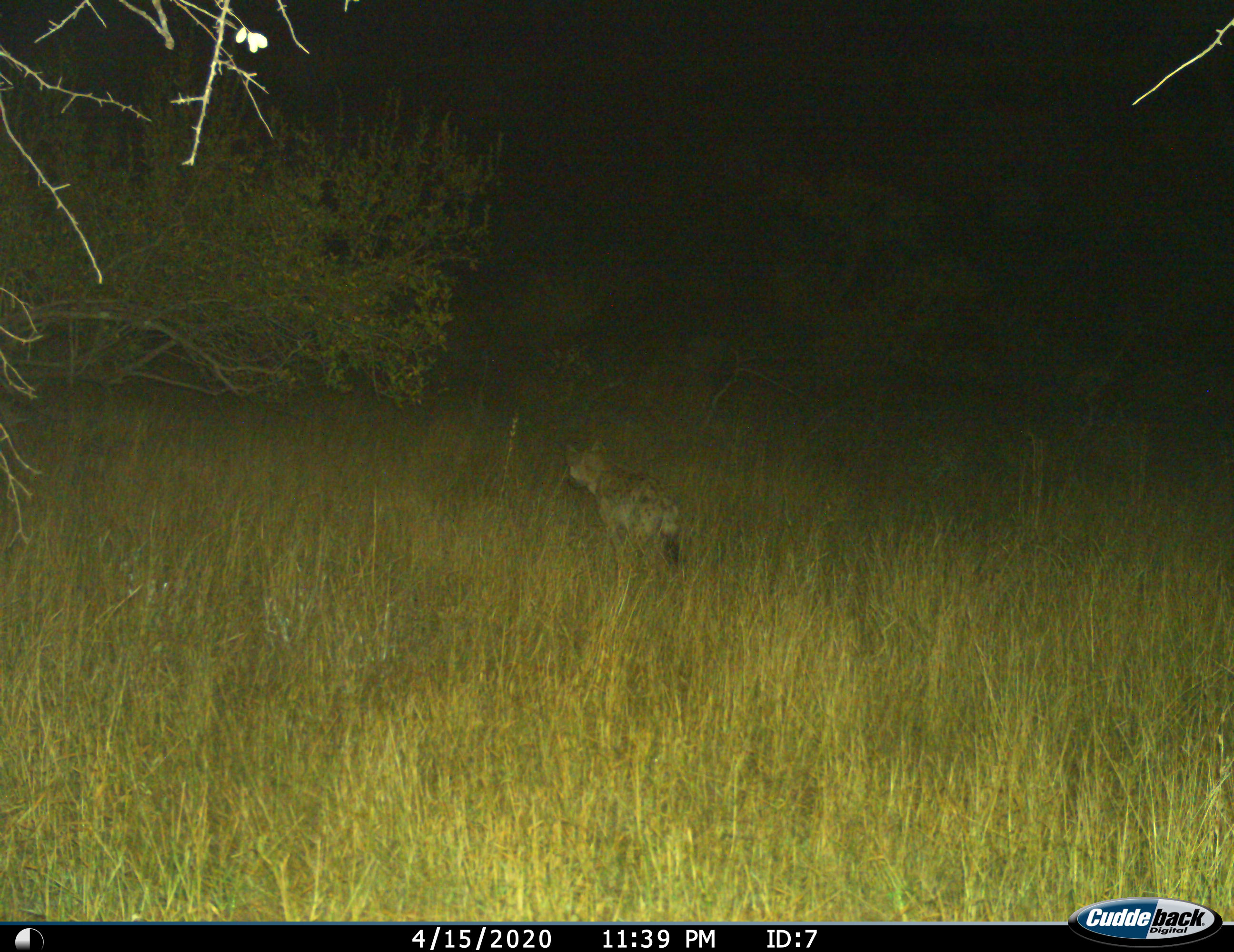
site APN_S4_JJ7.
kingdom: Animalia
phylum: Chordata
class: Mammalia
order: Carnivora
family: Hyaenidae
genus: Crocuta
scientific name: Crocuta crocuta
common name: spotted hyena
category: hyenaspotted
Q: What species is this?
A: Hyenaspotted (spotted hyena) (Crocuta crocuta).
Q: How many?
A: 1.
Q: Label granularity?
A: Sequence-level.